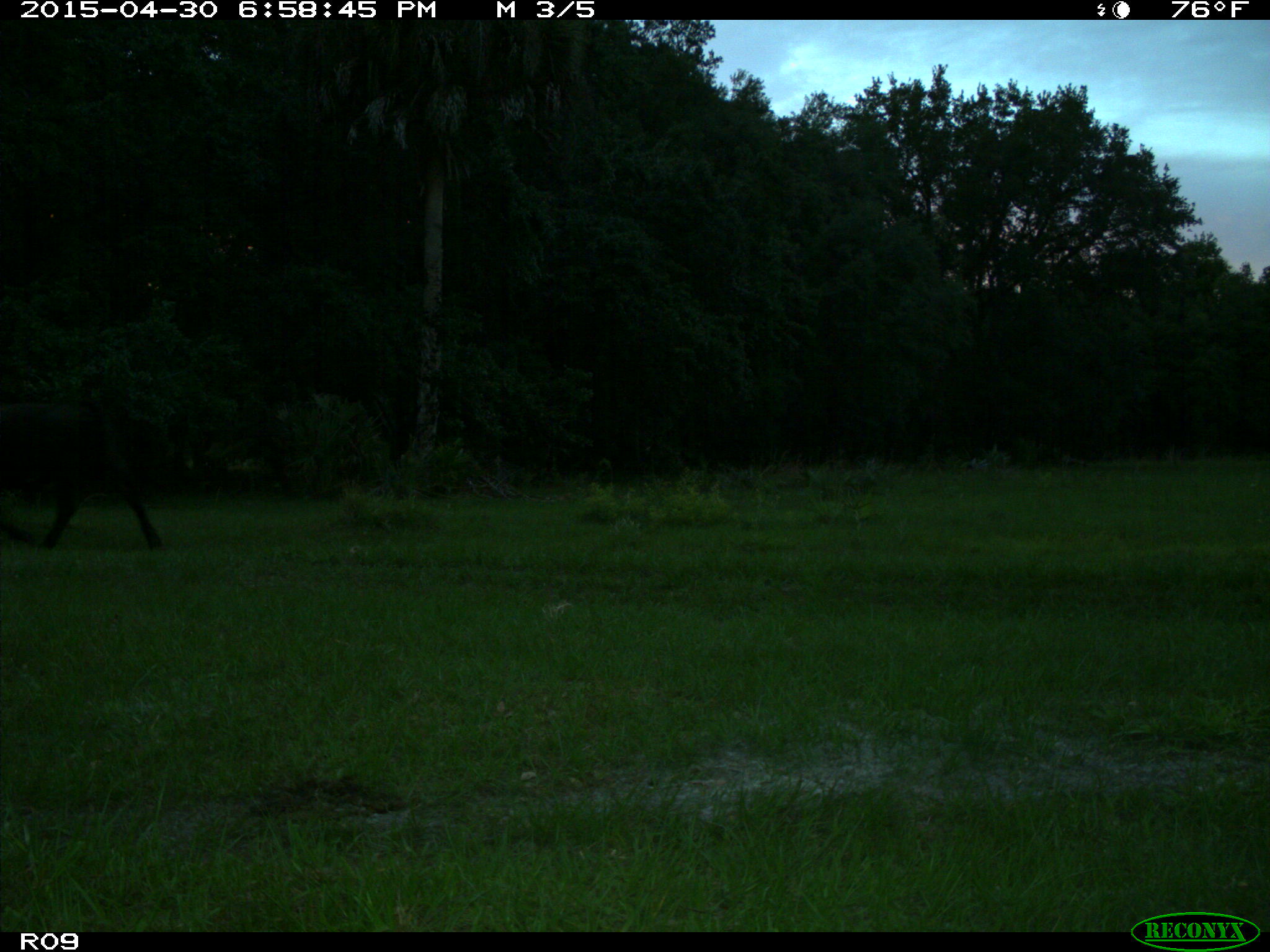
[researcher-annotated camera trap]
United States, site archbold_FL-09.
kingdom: Animalia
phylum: Chordata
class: Mammalia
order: Artiodactyla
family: Bovidae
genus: Bos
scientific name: Bos taurus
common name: domestic cow